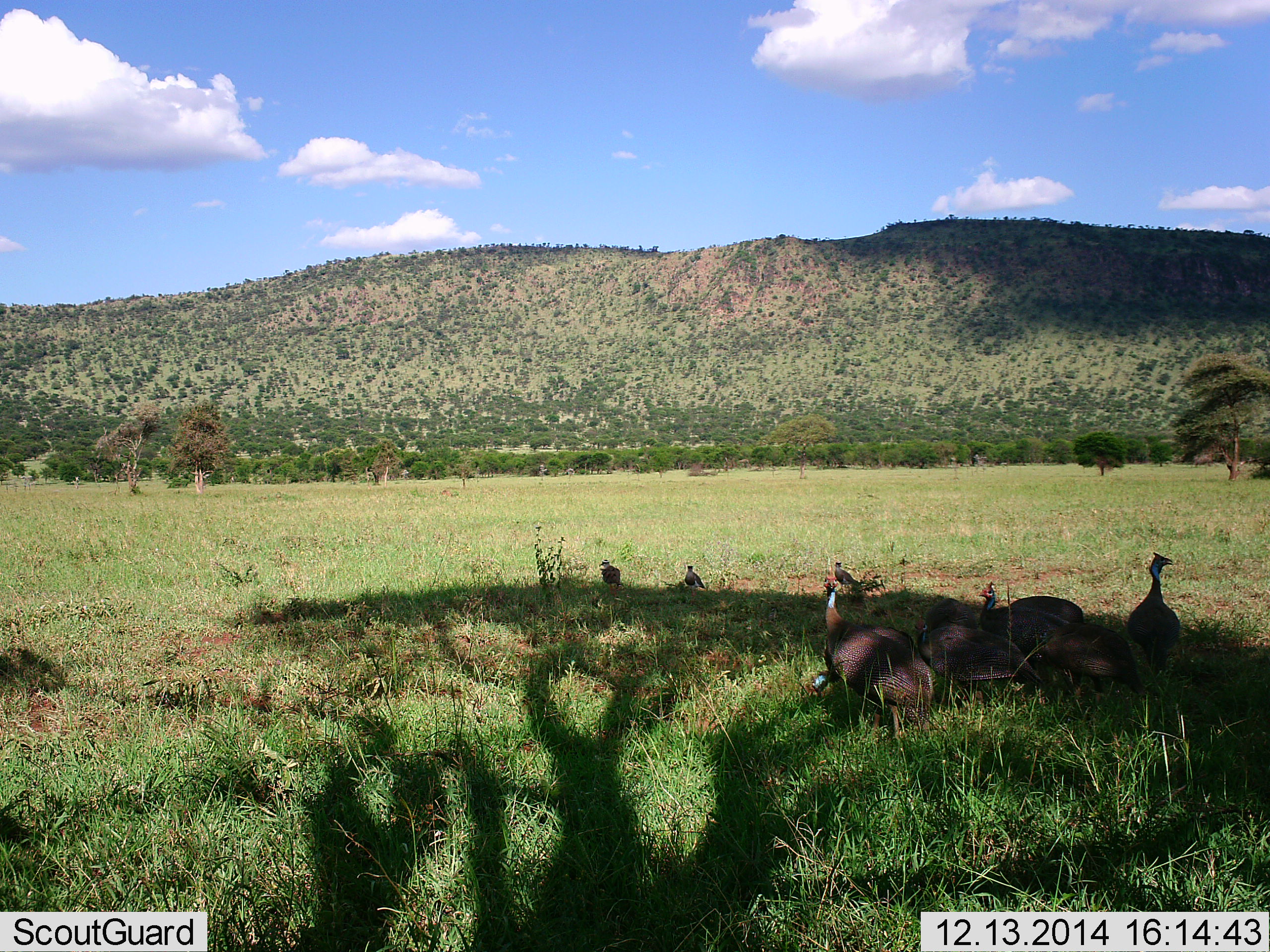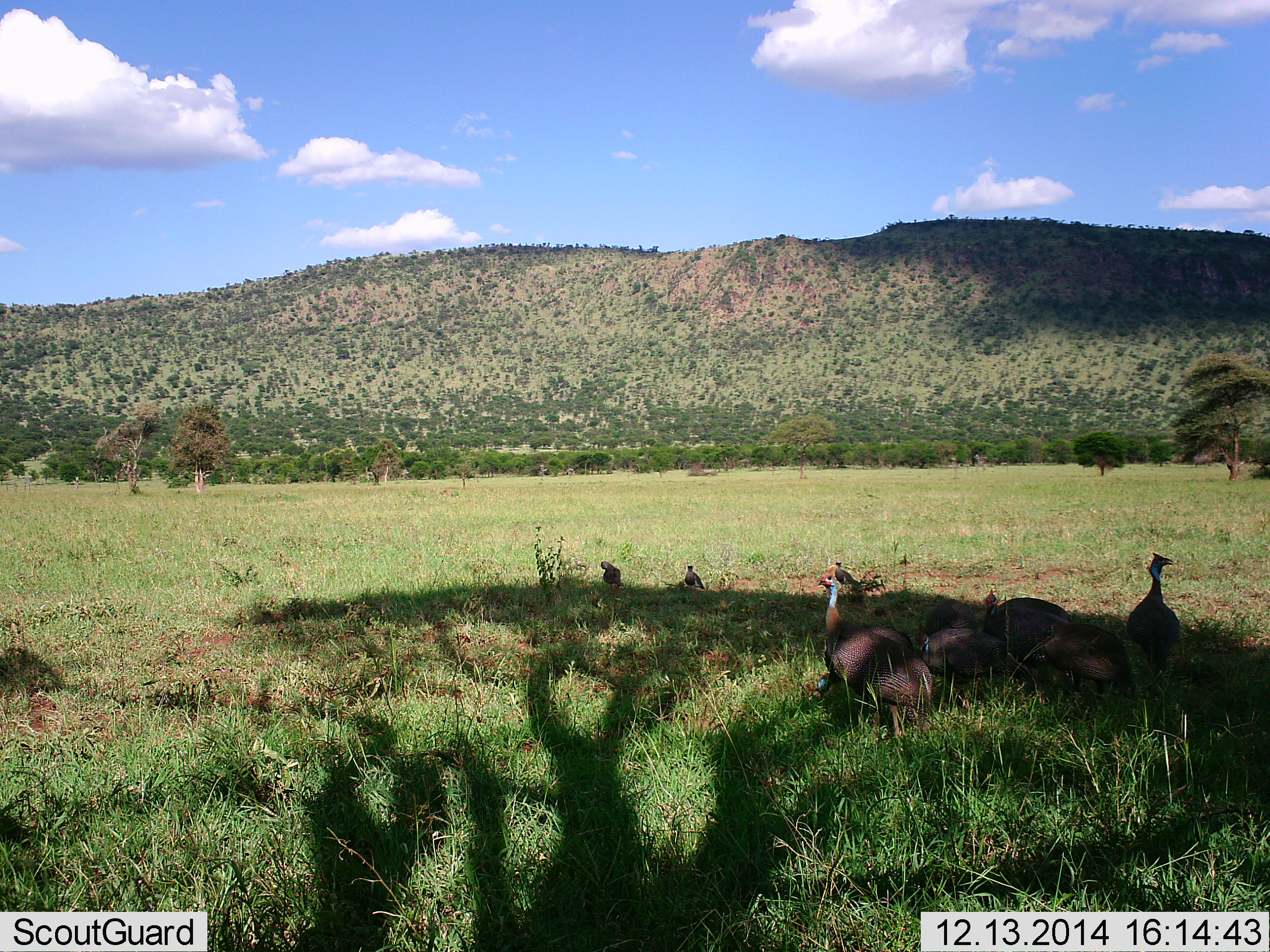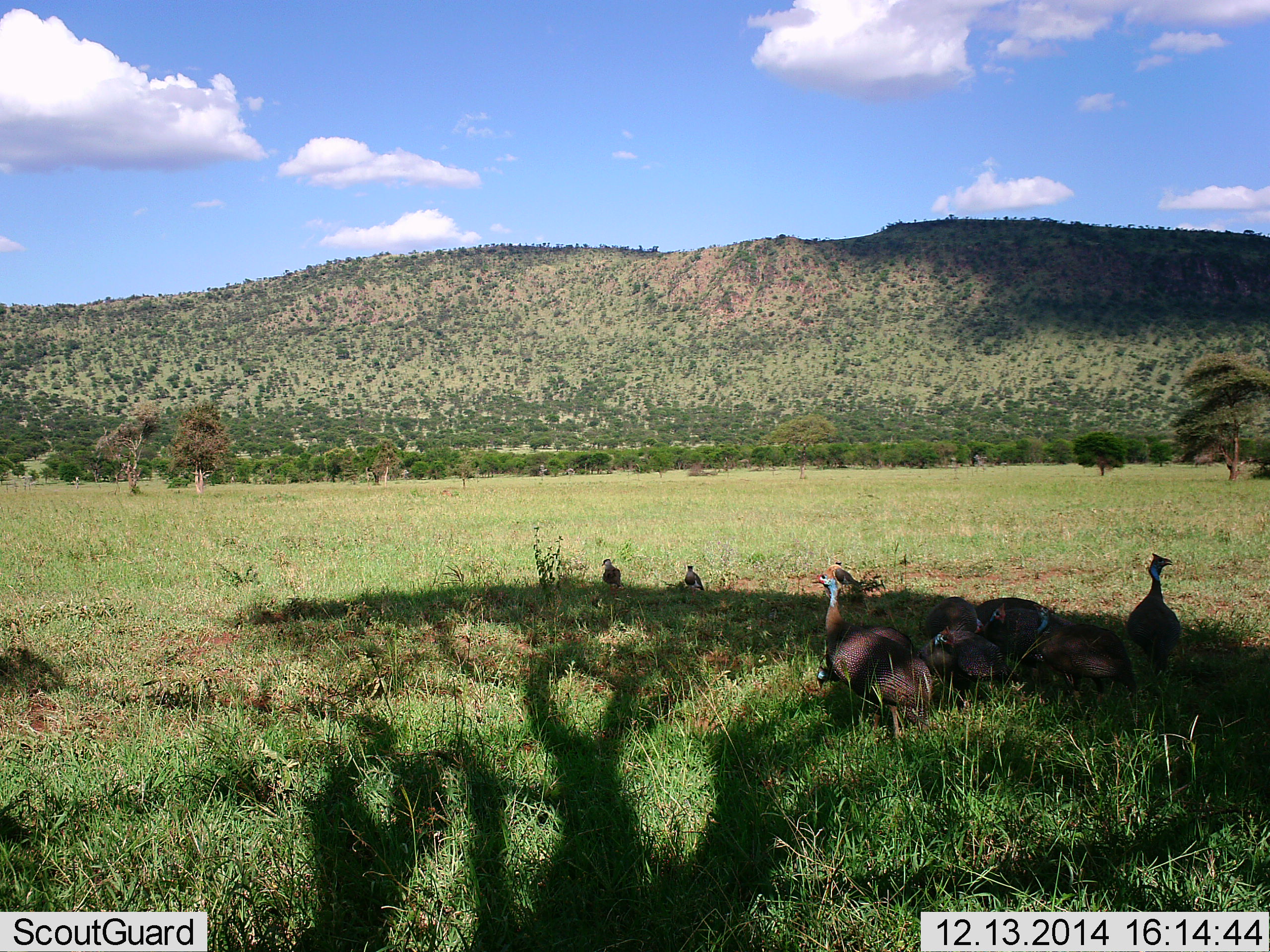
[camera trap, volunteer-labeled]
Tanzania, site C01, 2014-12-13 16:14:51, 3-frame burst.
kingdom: Animalia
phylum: Chordata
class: Aves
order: Galliformes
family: Numididae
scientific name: Numididae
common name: guinea fowl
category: guineafowl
Guineafowl (guinea fowl) (Numididae), count 6. Behavior (volunteer vote fractions): standing 50%, resting 70%, moving 10%, interacting 0%. Young present (vote fraction): 20%. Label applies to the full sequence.